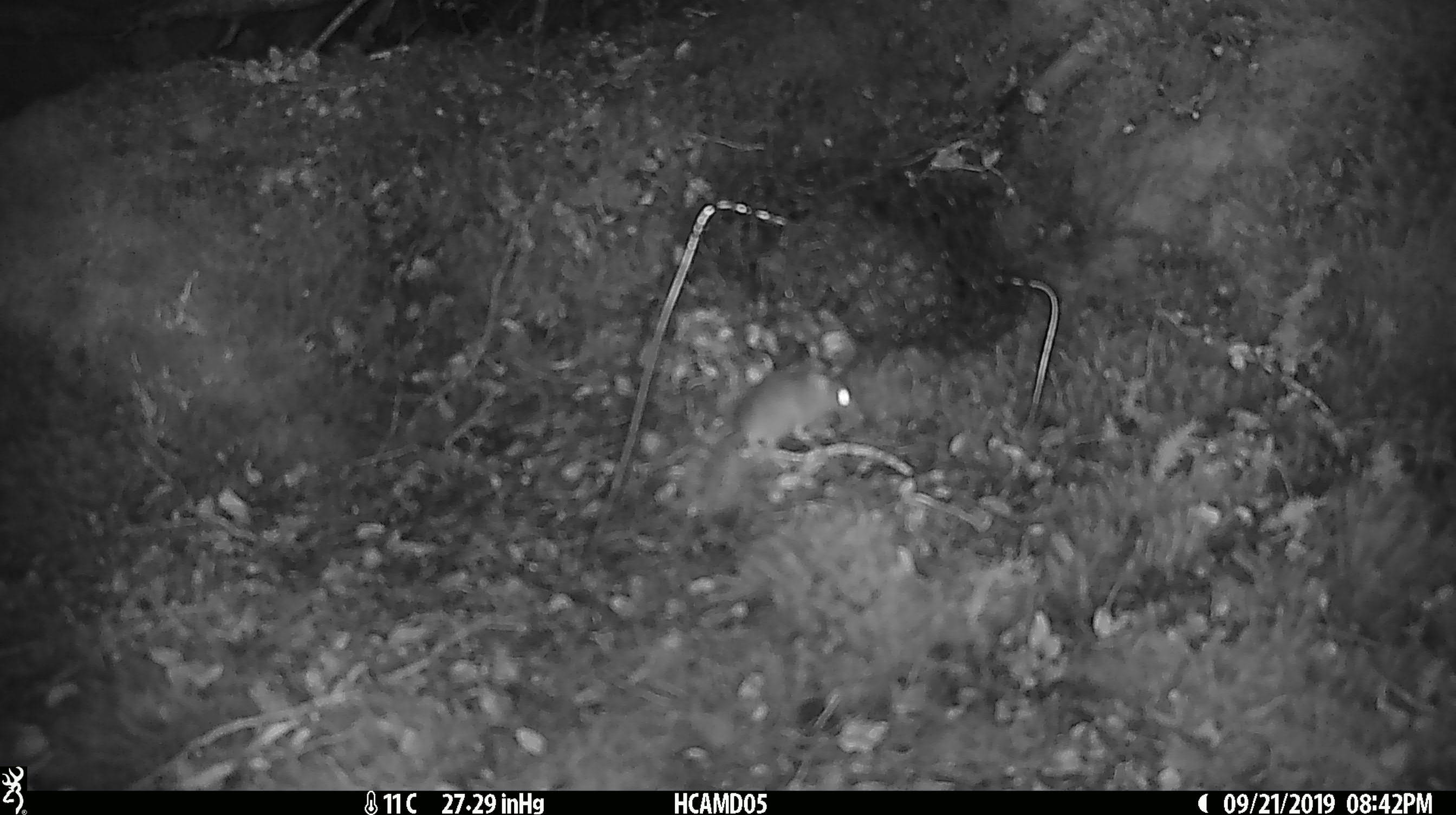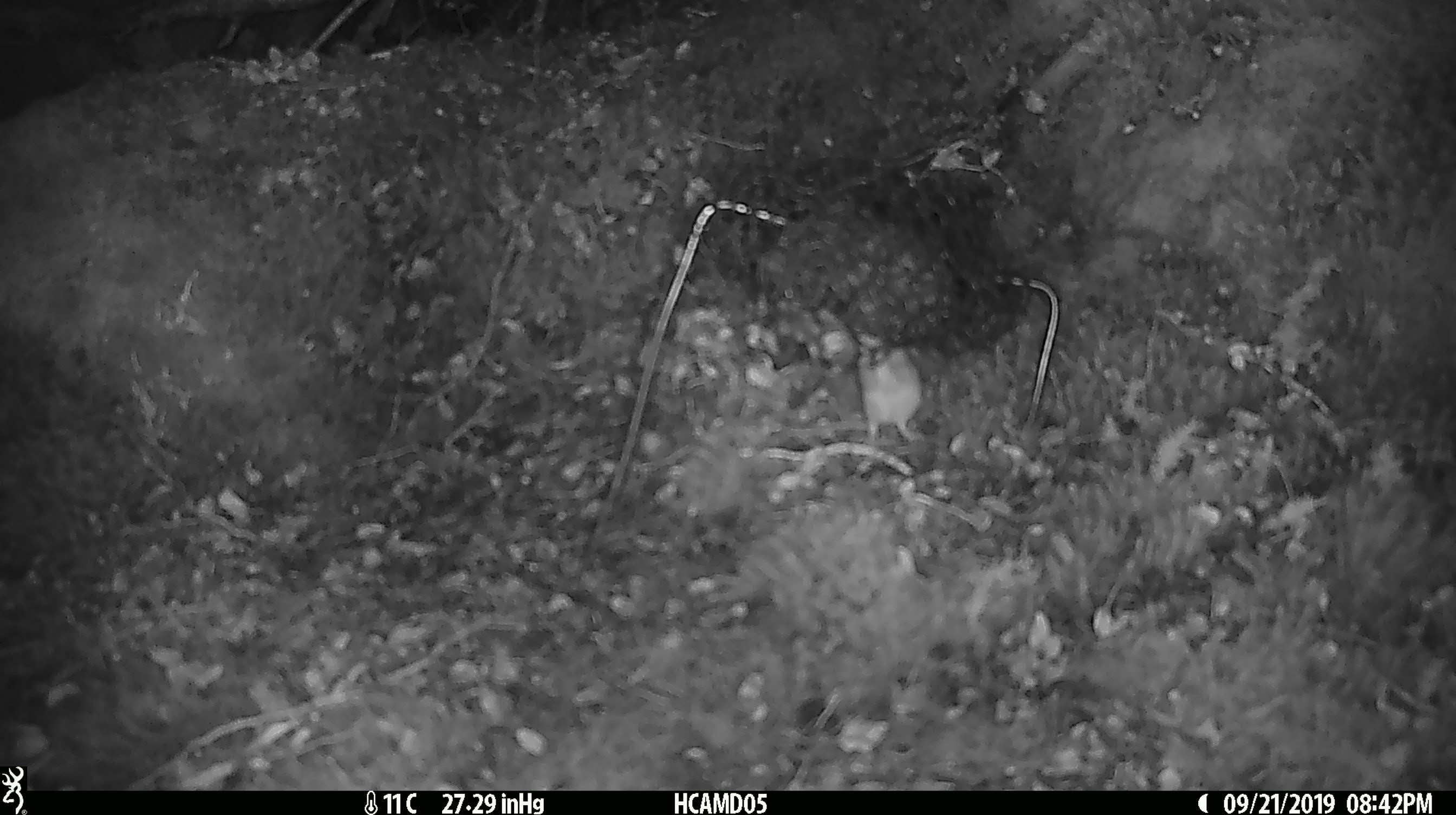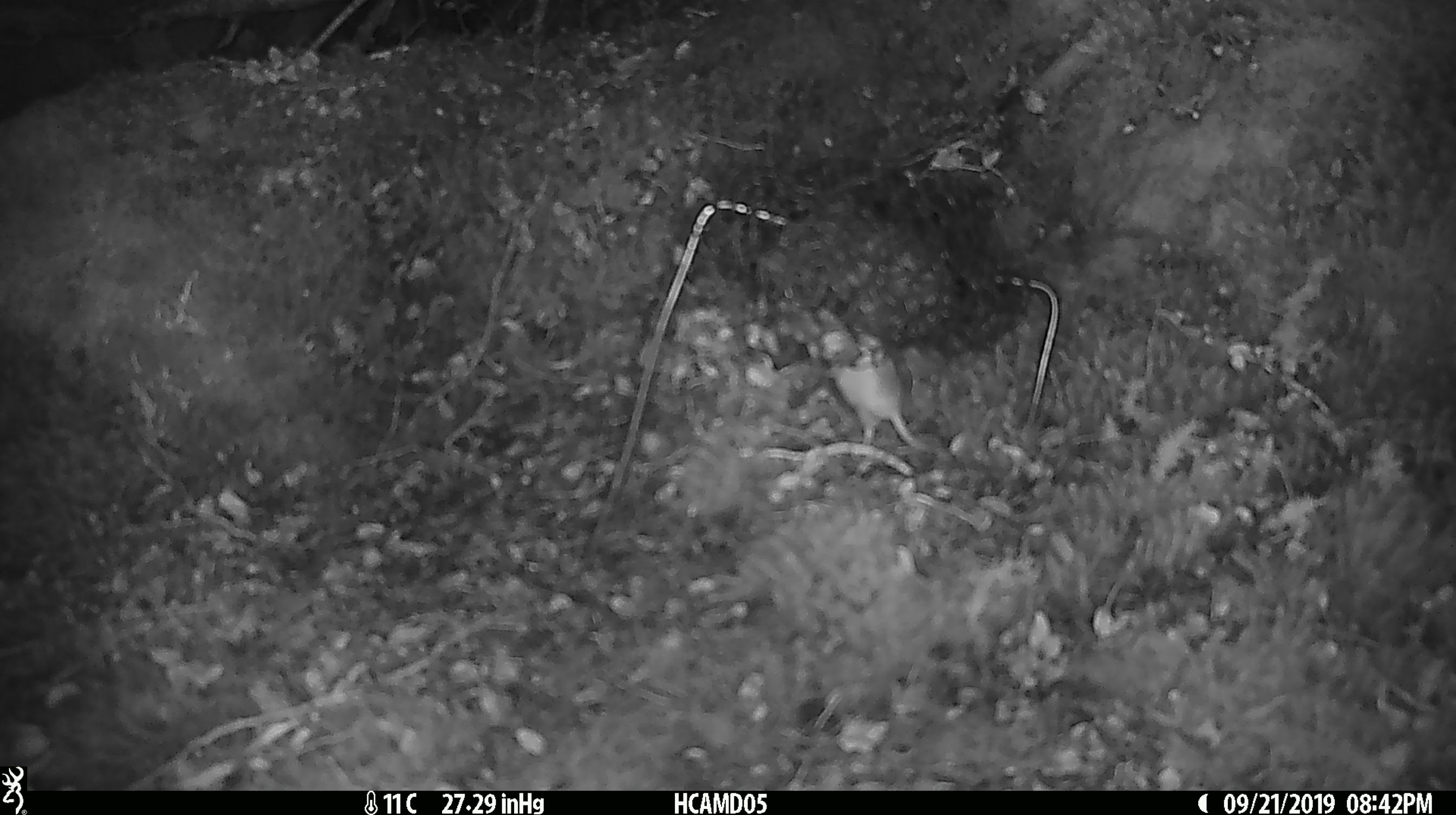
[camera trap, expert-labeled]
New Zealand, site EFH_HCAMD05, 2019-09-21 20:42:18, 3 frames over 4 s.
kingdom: Animalia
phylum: Chordata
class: Mammalia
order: Rodentia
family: Muridae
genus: Mus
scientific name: Mus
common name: mouse